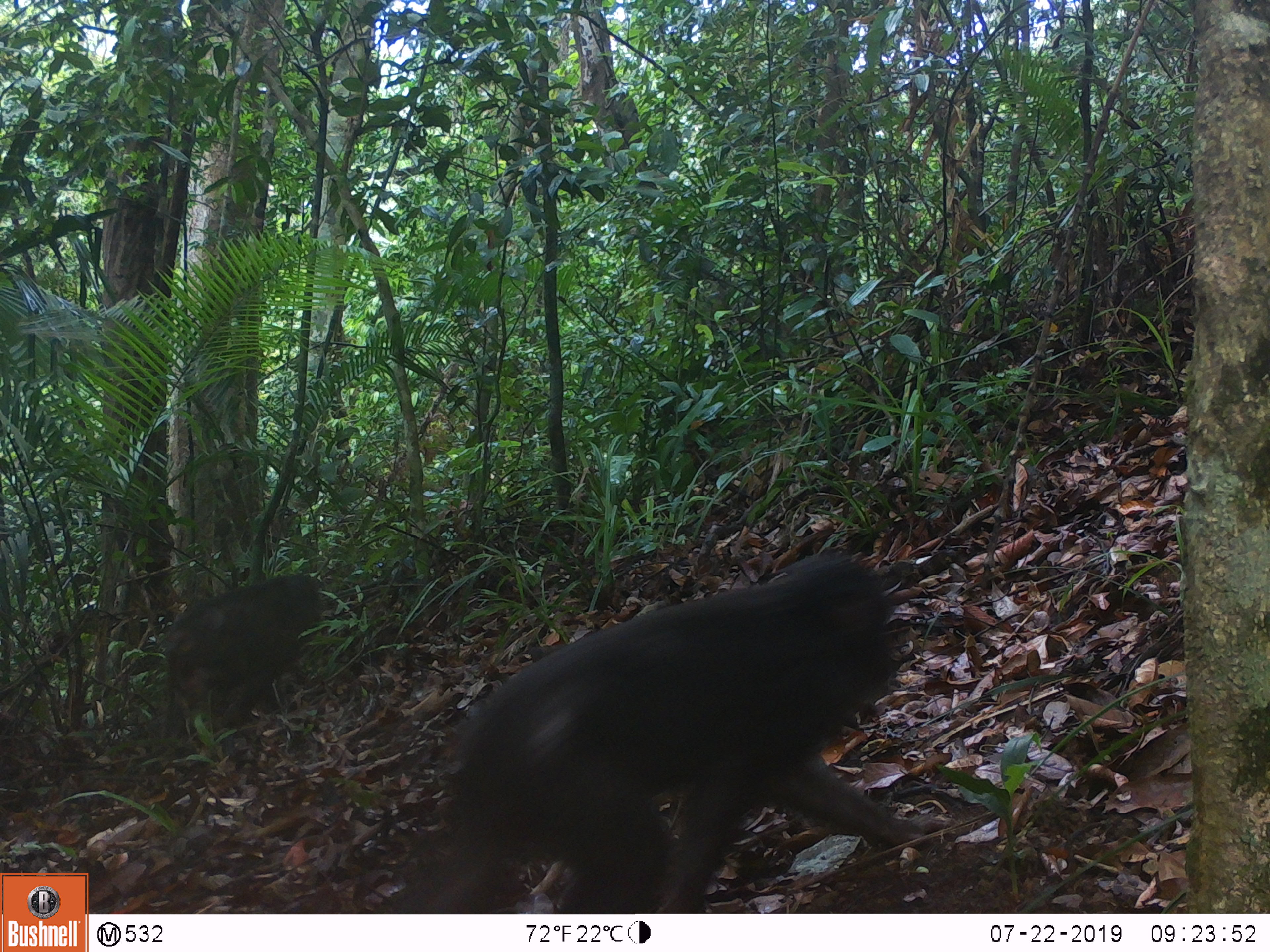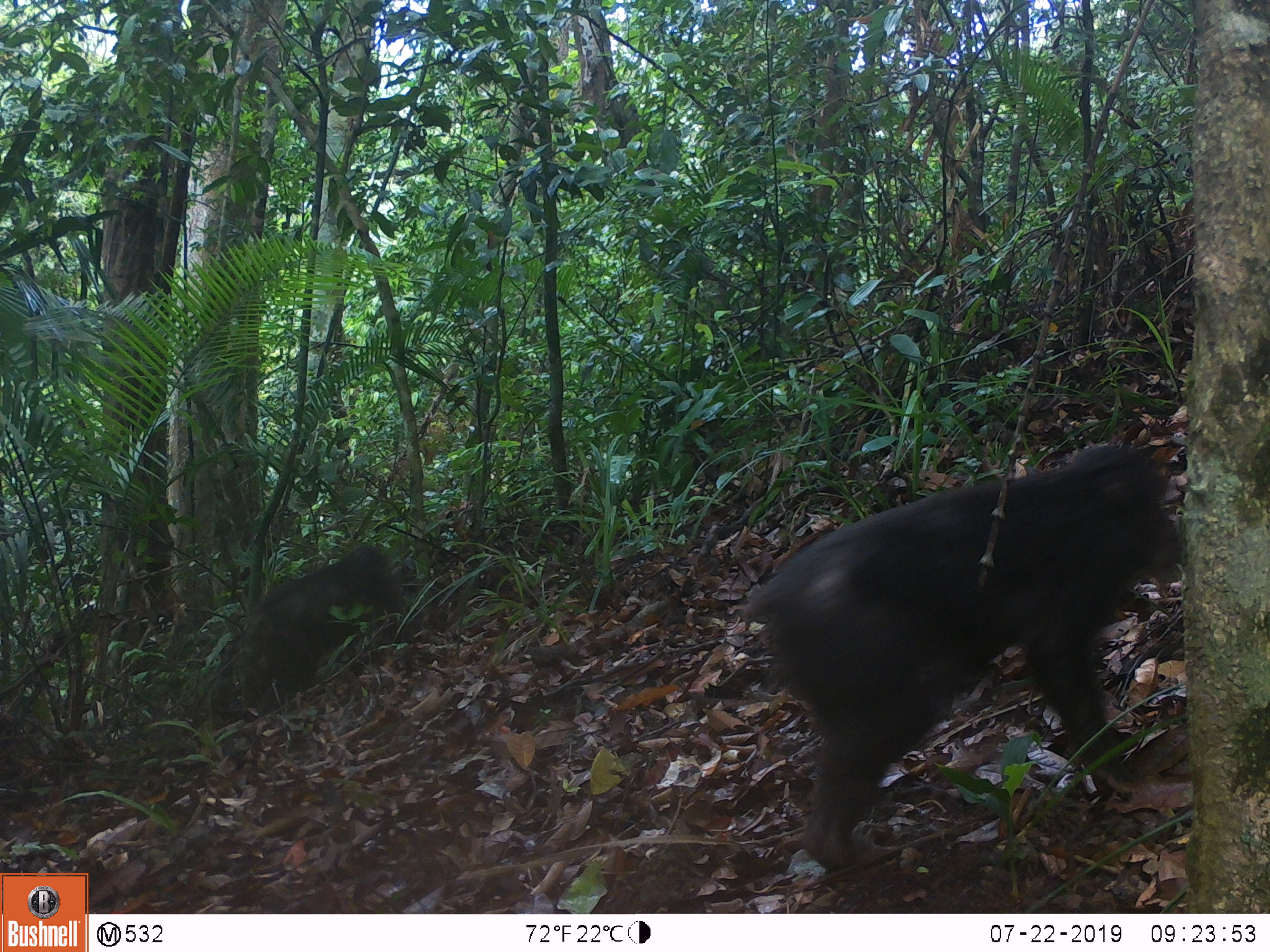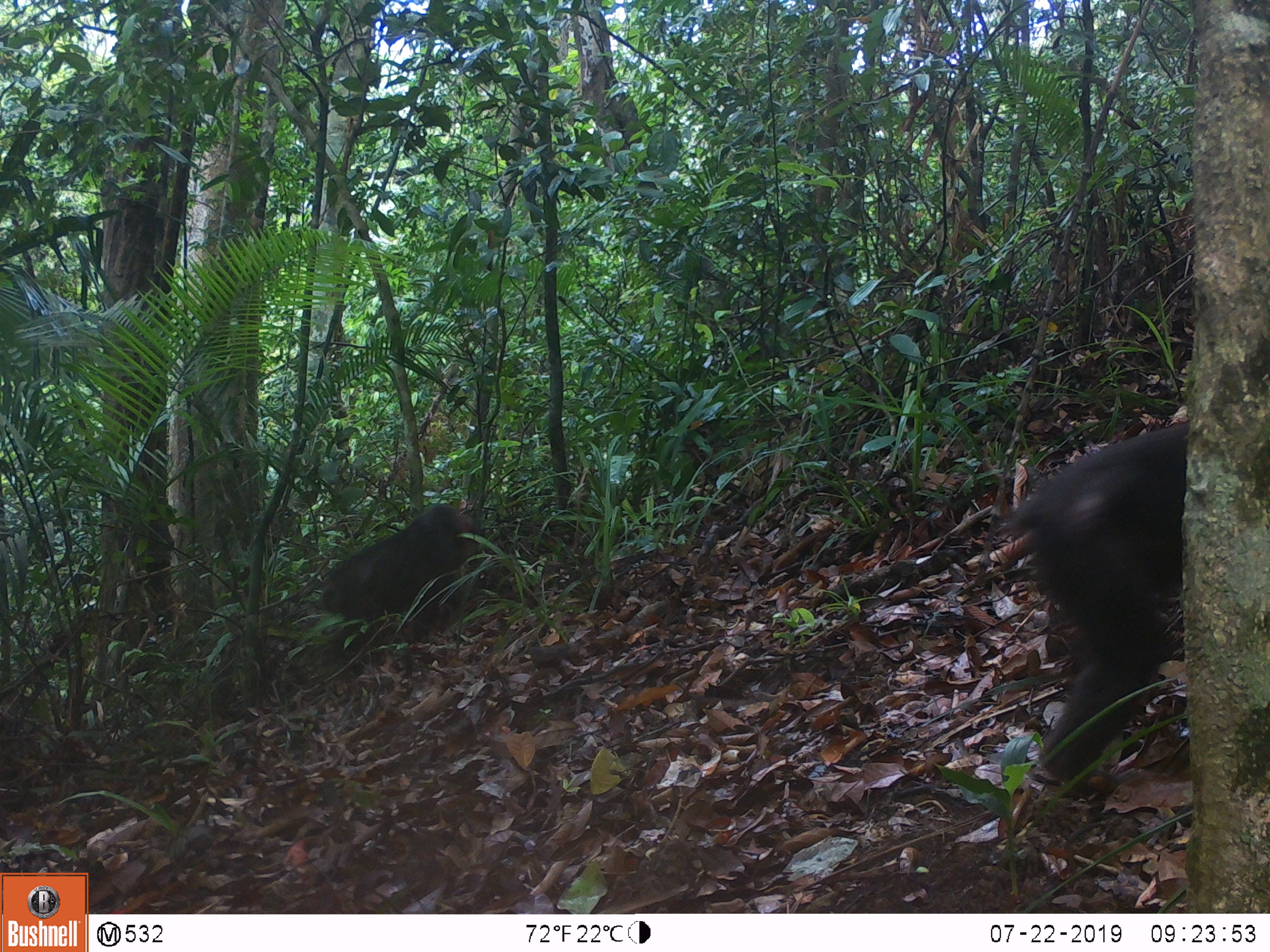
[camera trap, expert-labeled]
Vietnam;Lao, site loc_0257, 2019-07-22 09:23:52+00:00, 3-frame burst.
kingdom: Animalia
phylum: Chordata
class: Mammalia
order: Primates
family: Cercopithecidae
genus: Macaca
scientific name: Macaca arctoides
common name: stump-tailed macaque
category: stump tailed macaque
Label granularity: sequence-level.